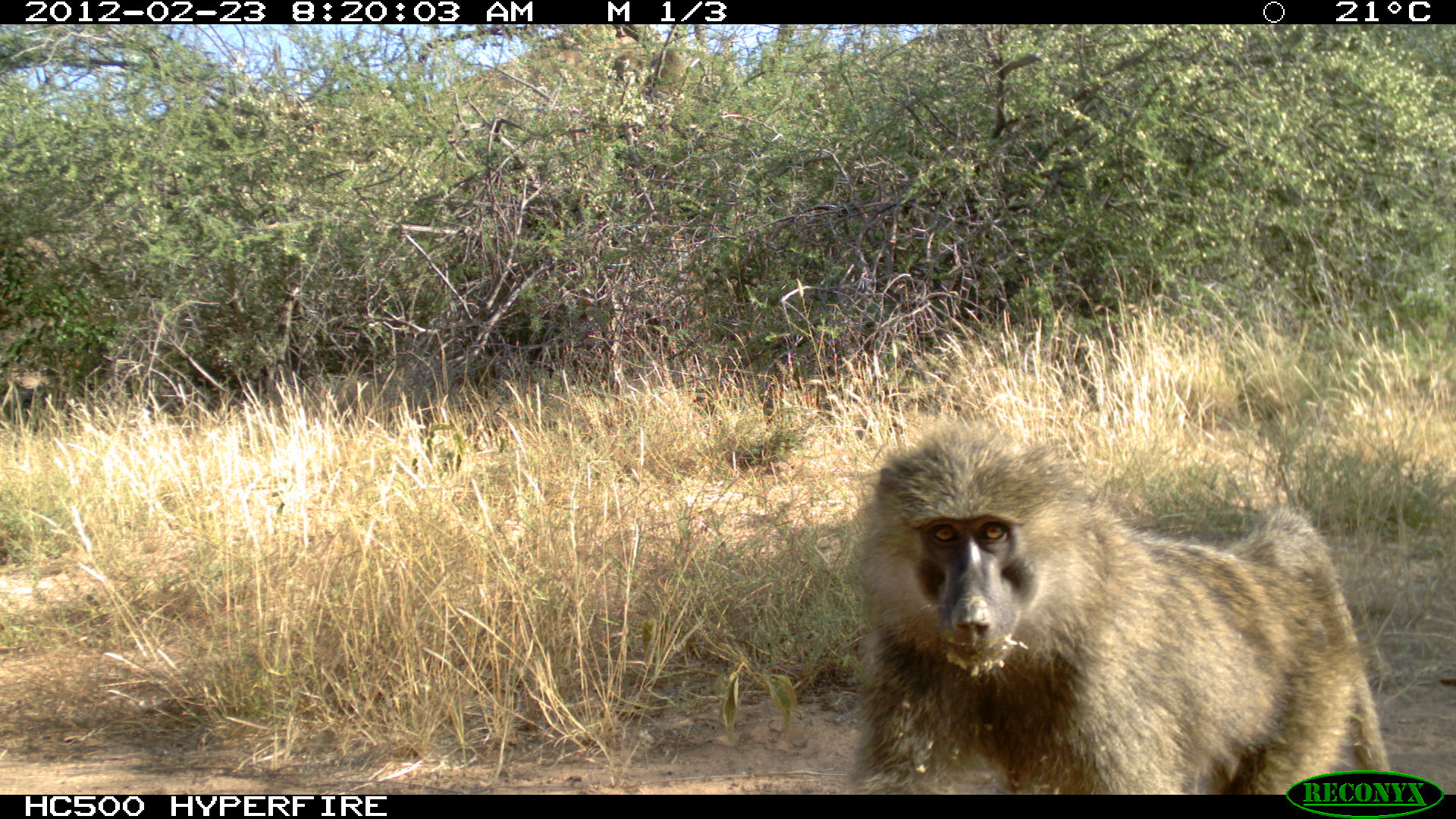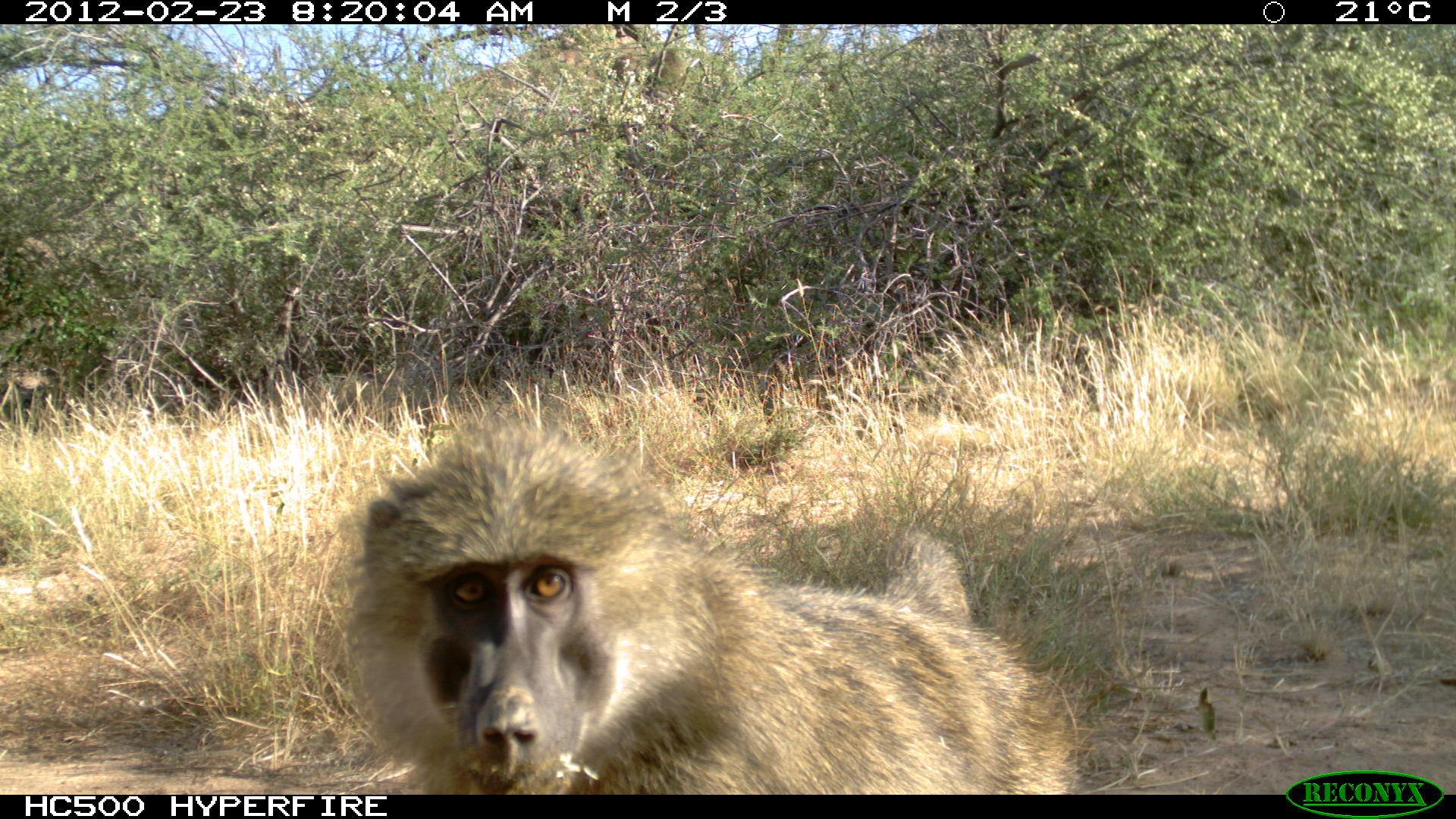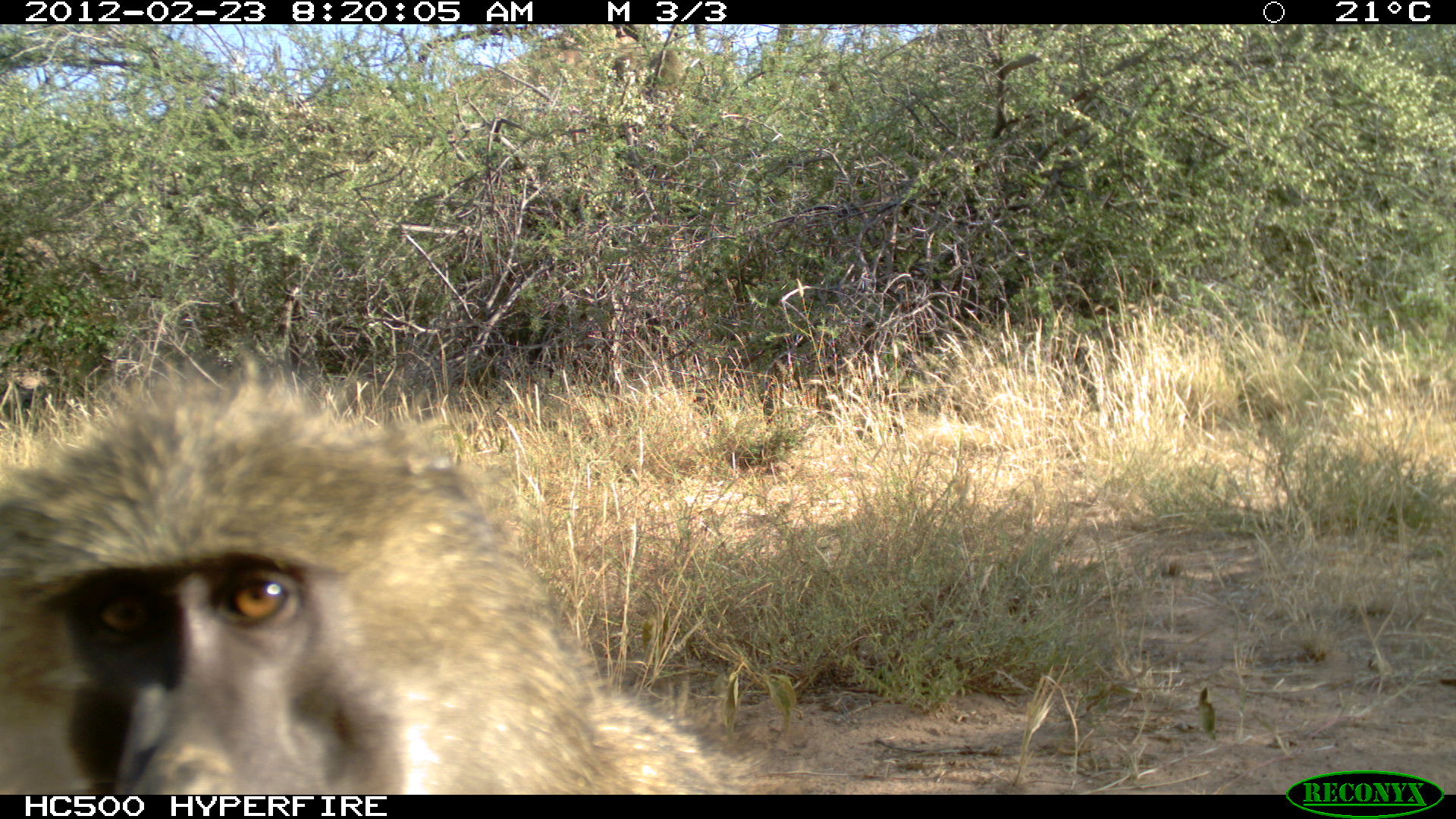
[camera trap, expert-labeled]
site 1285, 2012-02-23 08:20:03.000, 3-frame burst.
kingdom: Animalia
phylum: Chordata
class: Mammalia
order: Primates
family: Cercopithecidae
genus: Papio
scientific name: Papio anubis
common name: olive baboon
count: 2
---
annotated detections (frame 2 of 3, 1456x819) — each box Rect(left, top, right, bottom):
papio anubis: Rect(346, 394, 1074, 794)